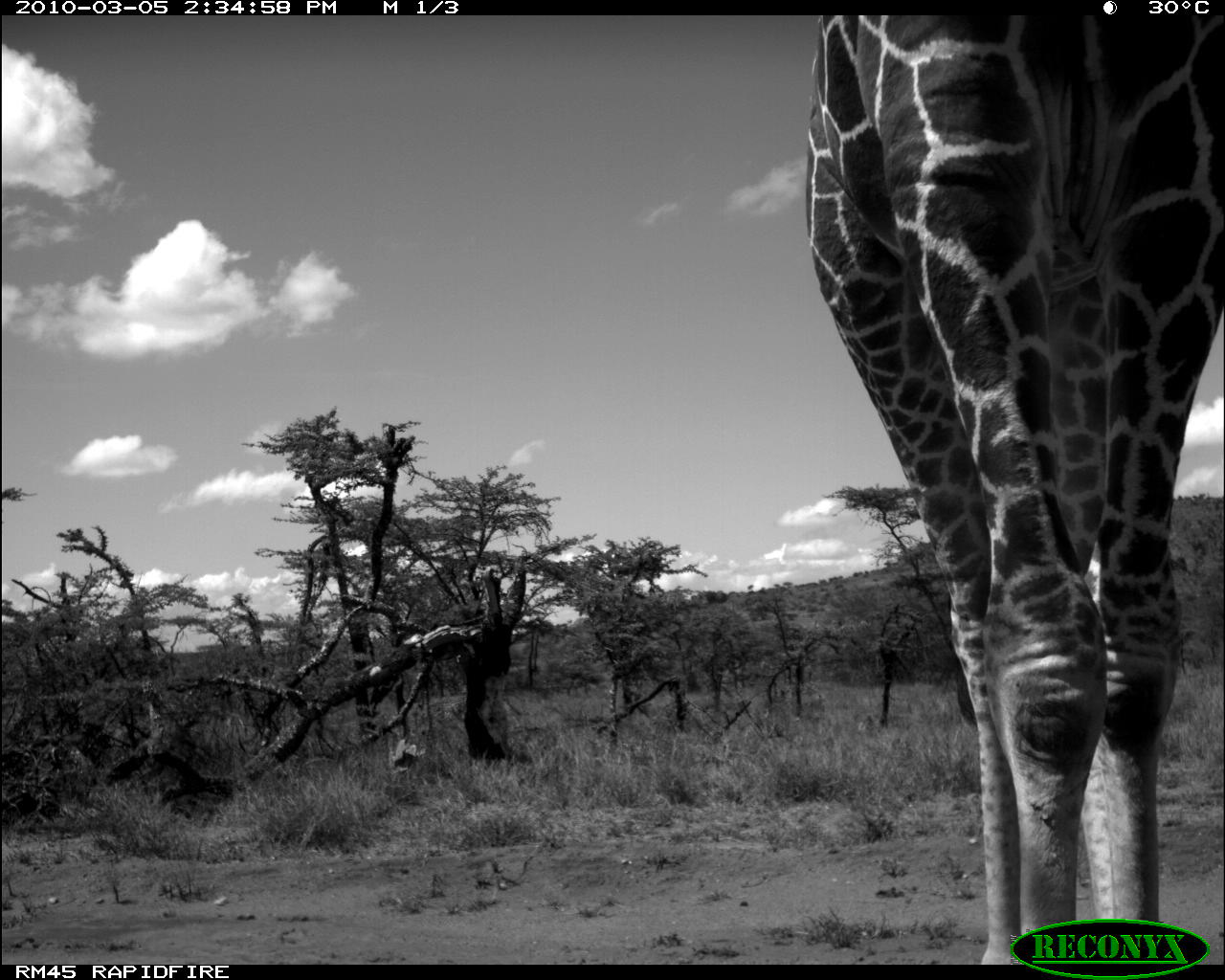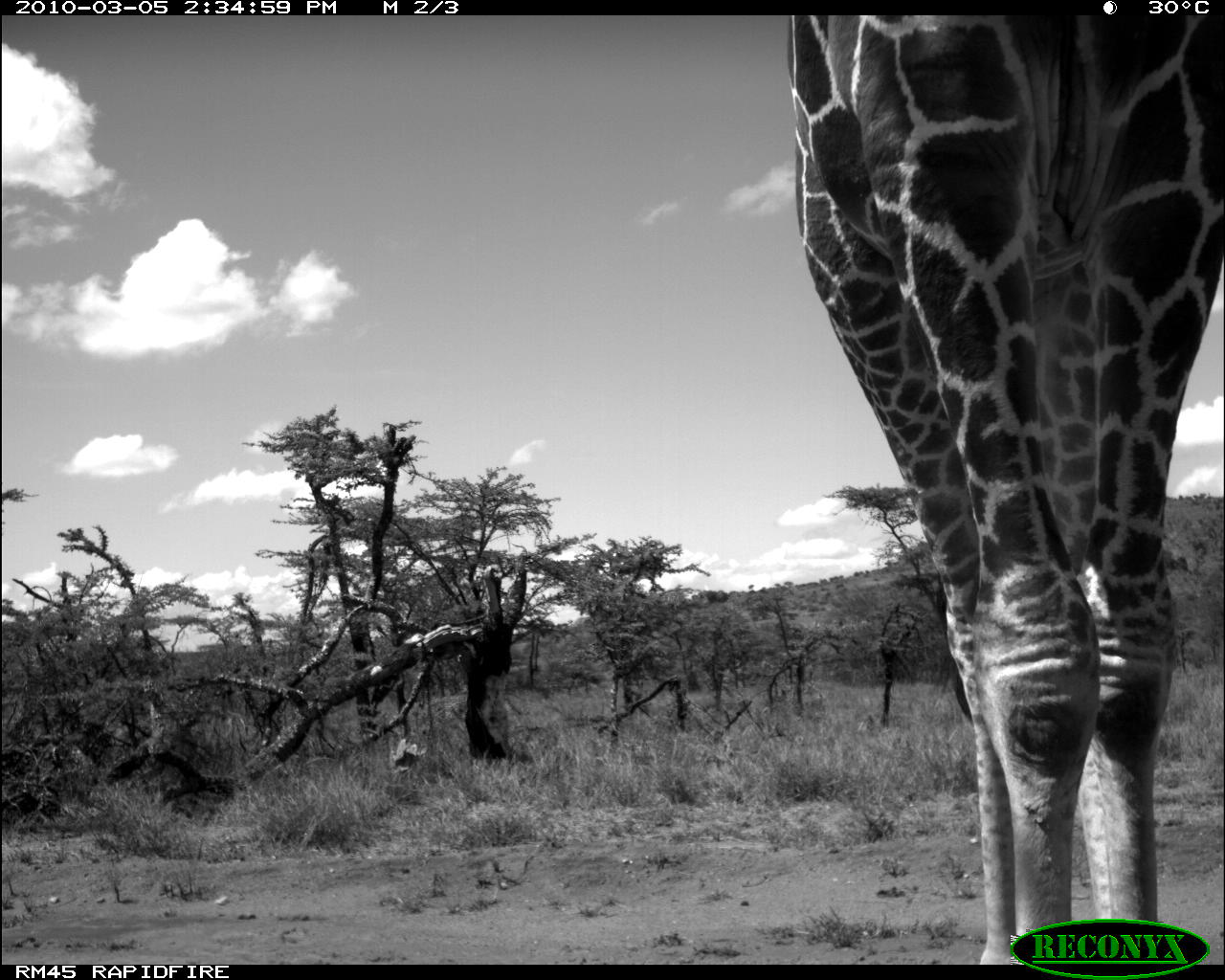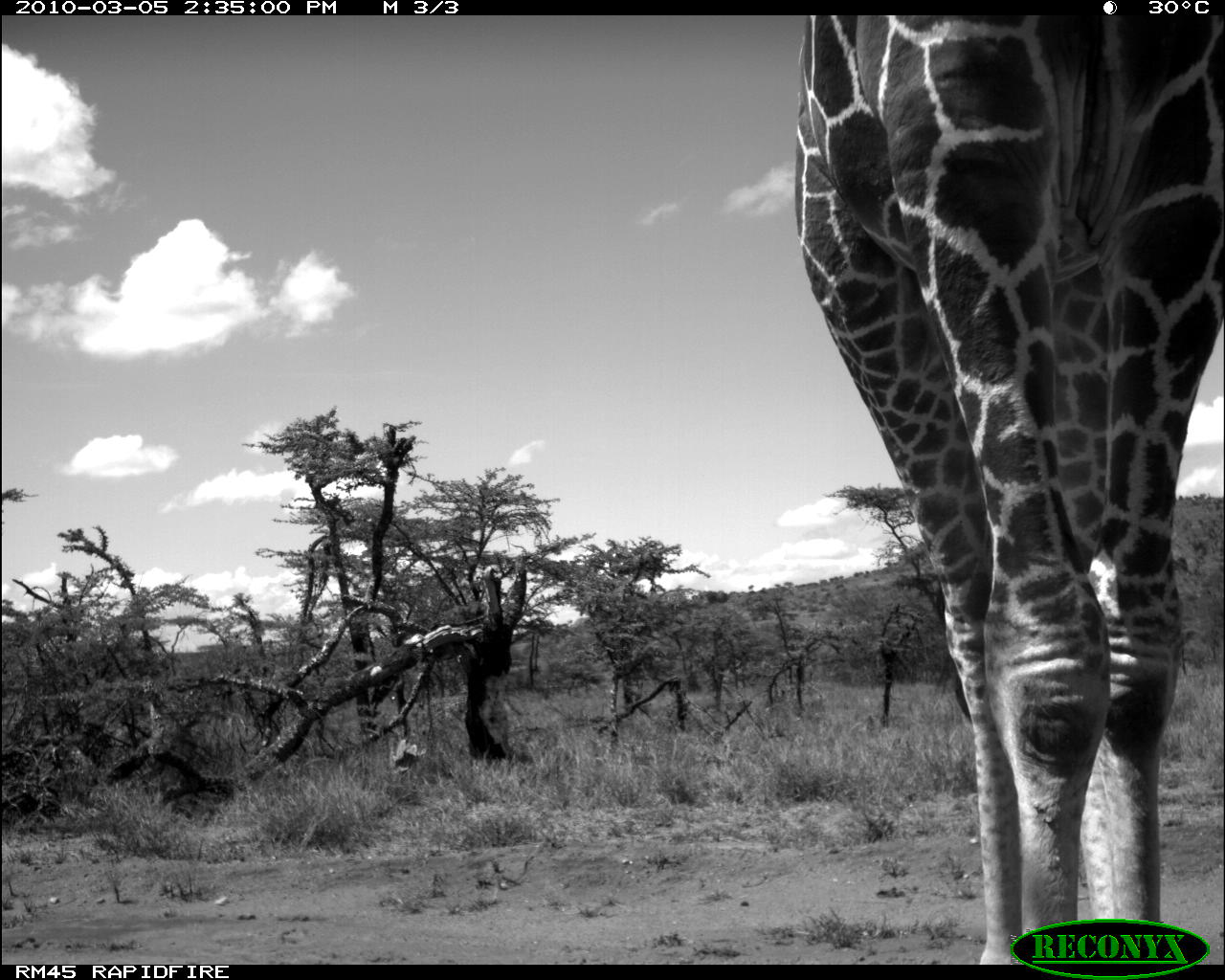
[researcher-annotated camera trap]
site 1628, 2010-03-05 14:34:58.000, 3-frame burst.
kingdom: Animalia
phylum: Chordata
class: Mammalia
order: Artiodactyla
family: Giraffidae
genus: Giraffa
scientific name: Giraffa camelopardalis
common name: giraffe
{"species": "Giraffa camelopardalis (giraffe)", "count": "1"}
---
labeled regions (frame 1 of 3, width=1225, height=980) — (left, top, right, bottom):
giraffa camelopardalis: (794, 16, 1224, 964)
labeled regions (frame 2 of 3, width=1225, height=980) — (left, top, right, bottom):
giraffa camelopardalis: (783, 18, 1225, 963)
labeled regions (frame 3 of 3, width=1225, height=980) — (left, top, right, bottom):
giraffa camelopardalis: (784, 14, 1224, 966)